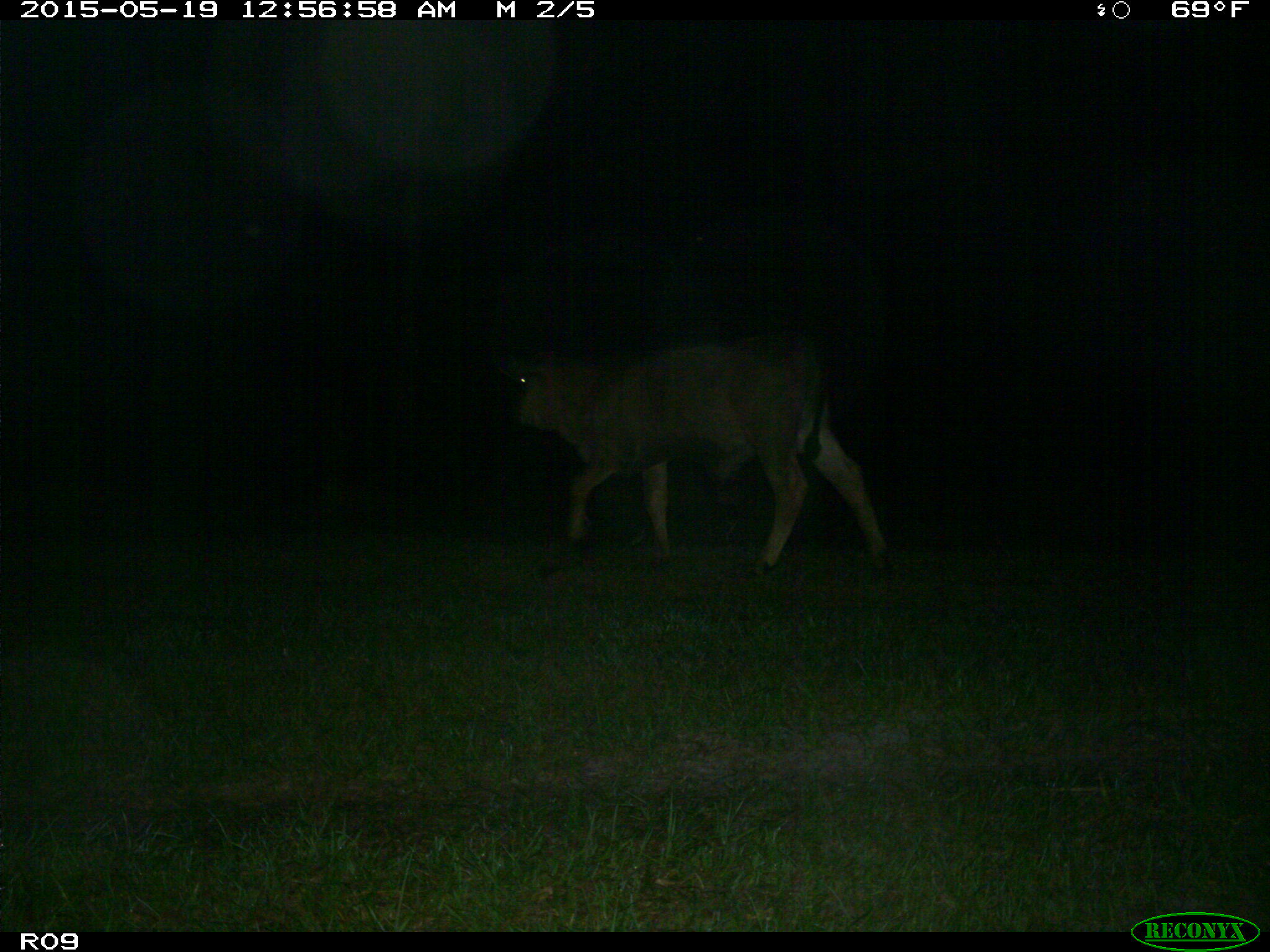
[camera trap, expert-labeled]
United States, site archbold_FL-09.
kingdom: Animalia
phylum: Chordata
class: Mammalia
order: Artiodactyla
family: Bovidae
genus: Bos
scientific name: Bos taurus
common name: domestic cow